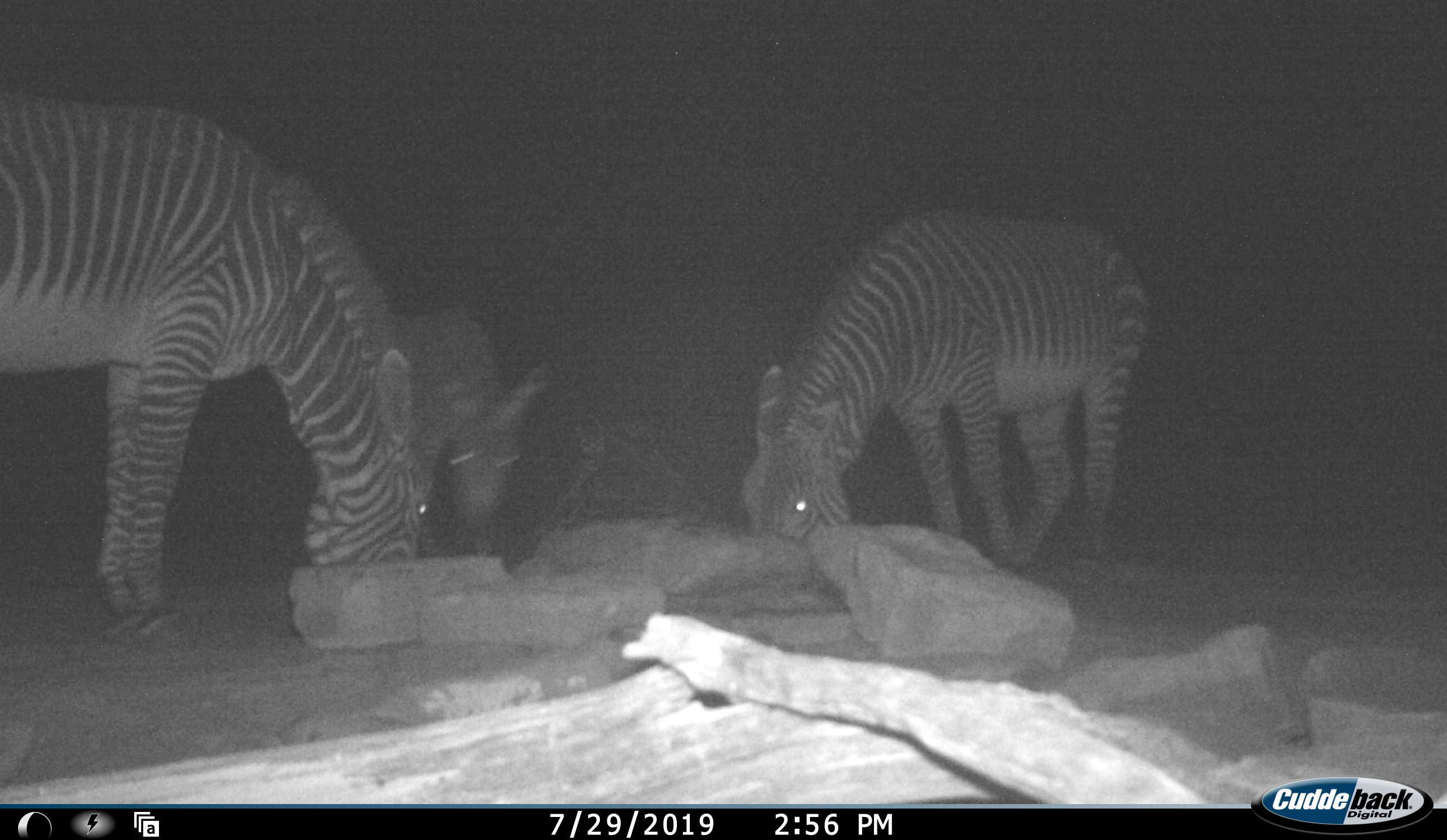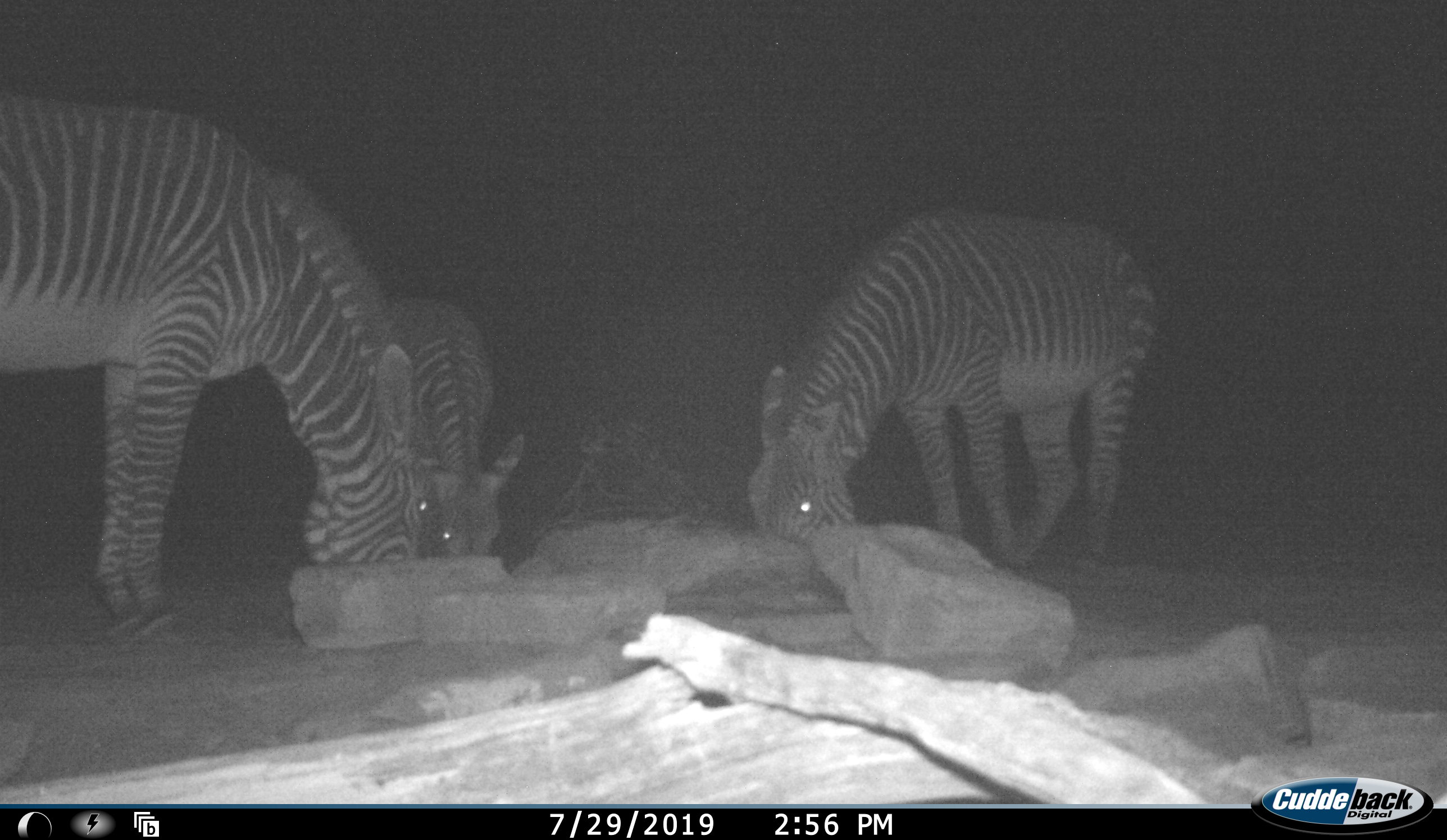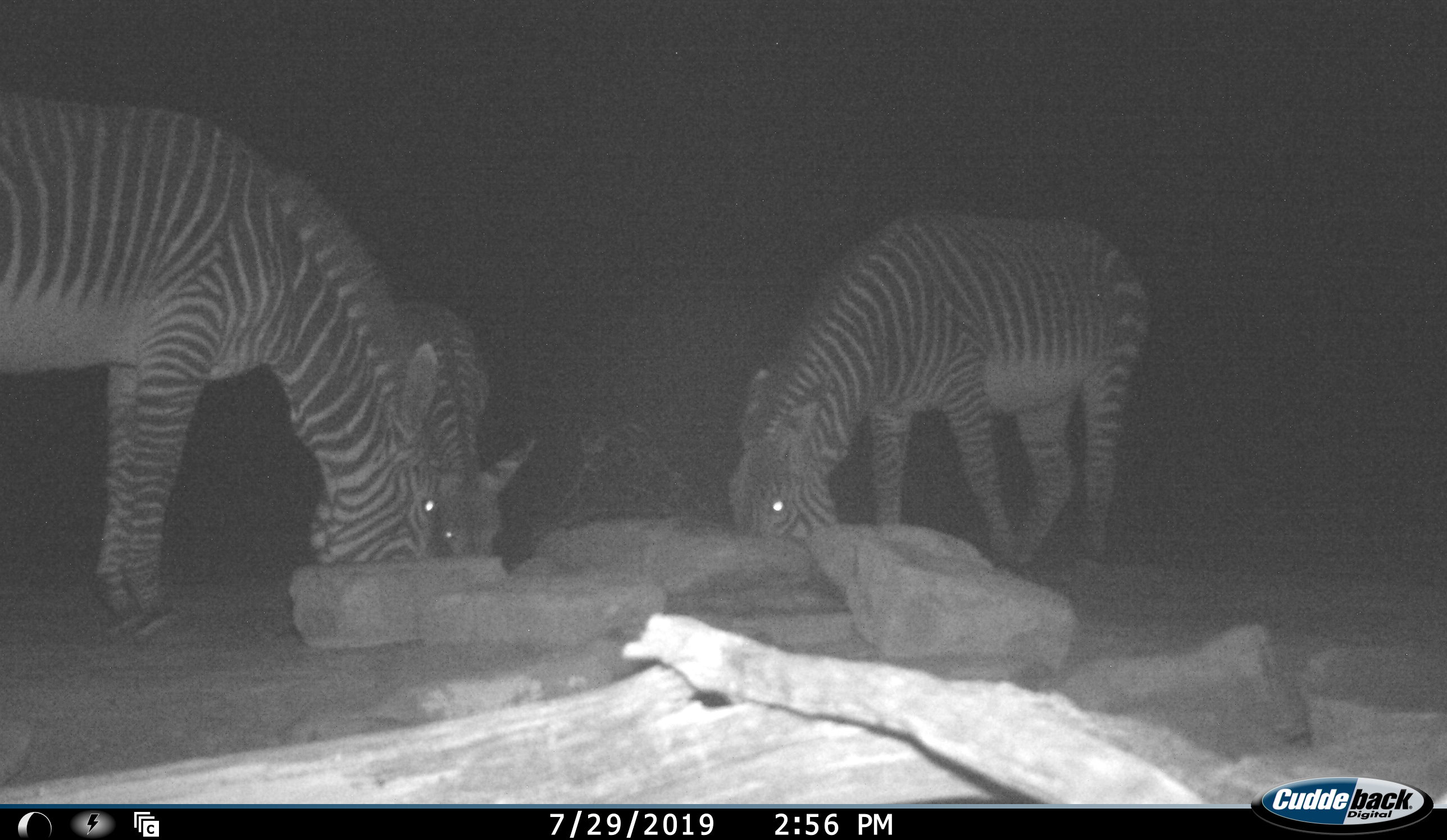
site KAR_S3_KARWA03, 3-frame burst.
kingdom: Animalia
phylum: Chordata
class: Mammalia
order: Perissodactyla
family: Equidae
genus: Equus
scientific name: Equus zebra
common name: mountain zebra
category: zebramountain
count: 3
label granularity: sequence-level